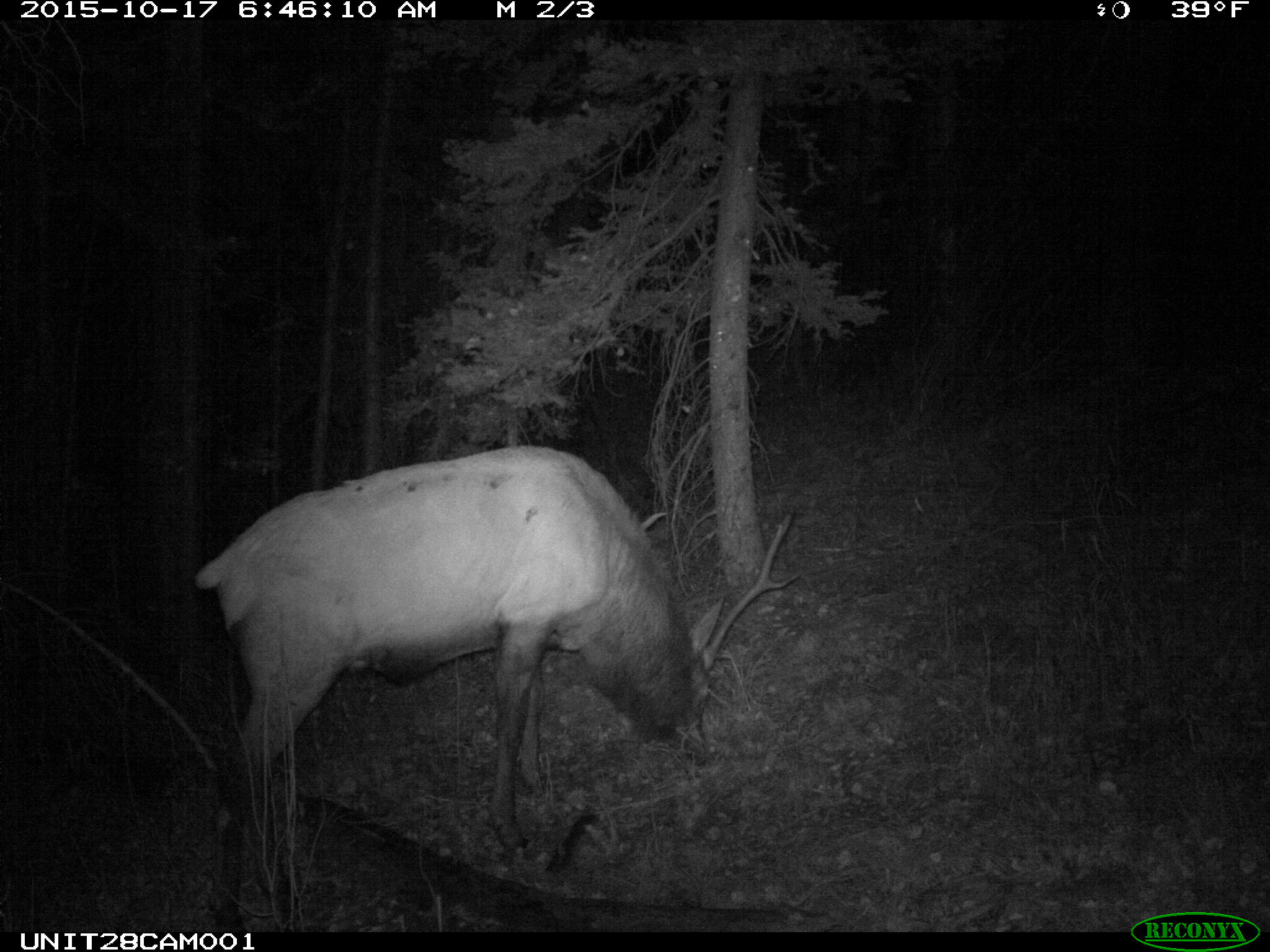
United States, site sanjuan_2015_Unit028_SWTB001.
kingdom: Animalia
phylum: Chordata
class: Mammalia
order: Artiodactyla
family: Cervidae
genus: Cervus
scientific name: Cervus elaphus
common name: red deer